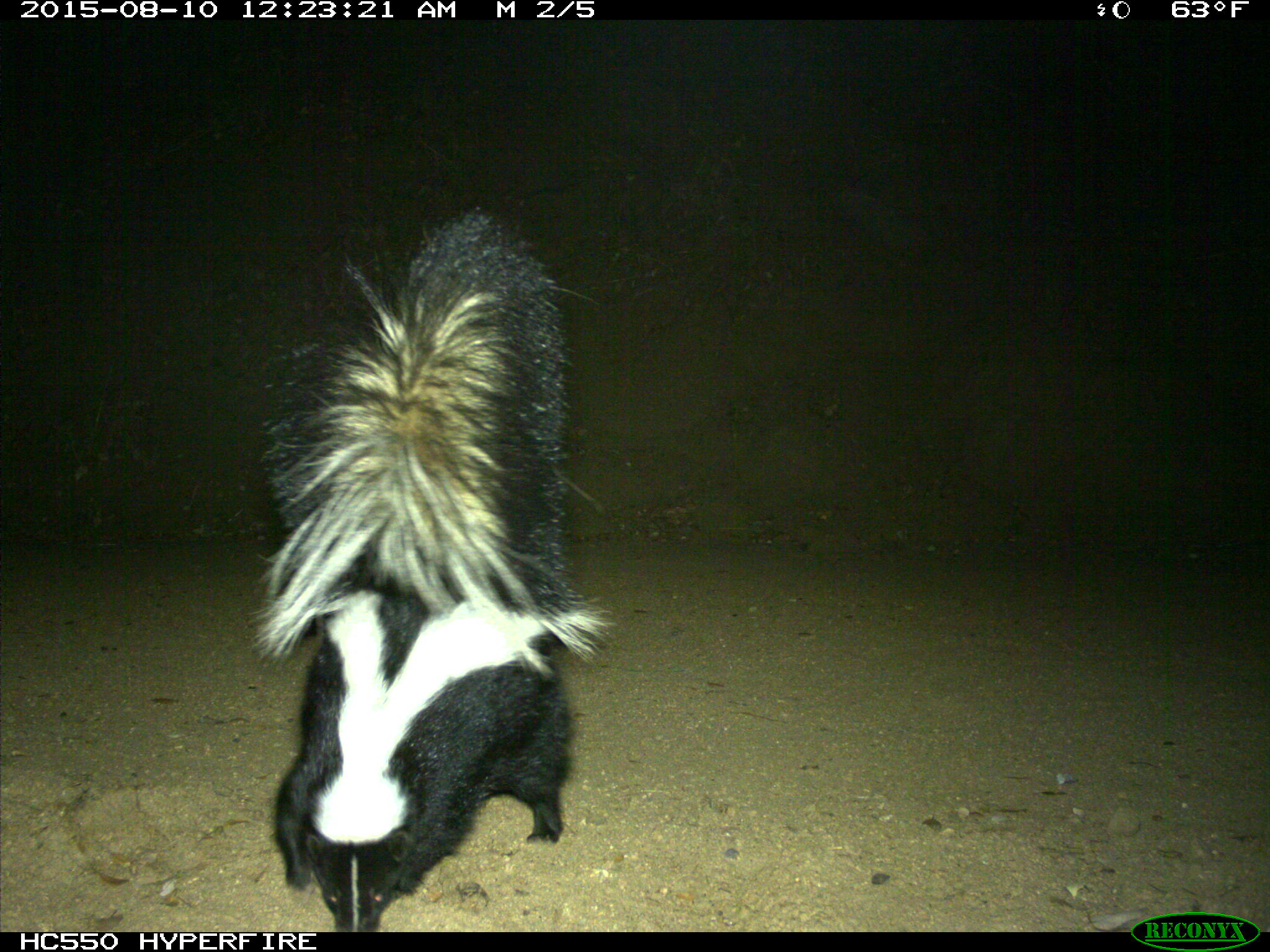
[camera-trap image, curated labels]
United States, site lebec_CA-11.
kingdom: Animalia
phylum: Chordata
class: Mammalia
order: Carnivora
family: Mephitidae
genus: Mephitis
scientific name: Mephitis mephitis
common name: striped skunk